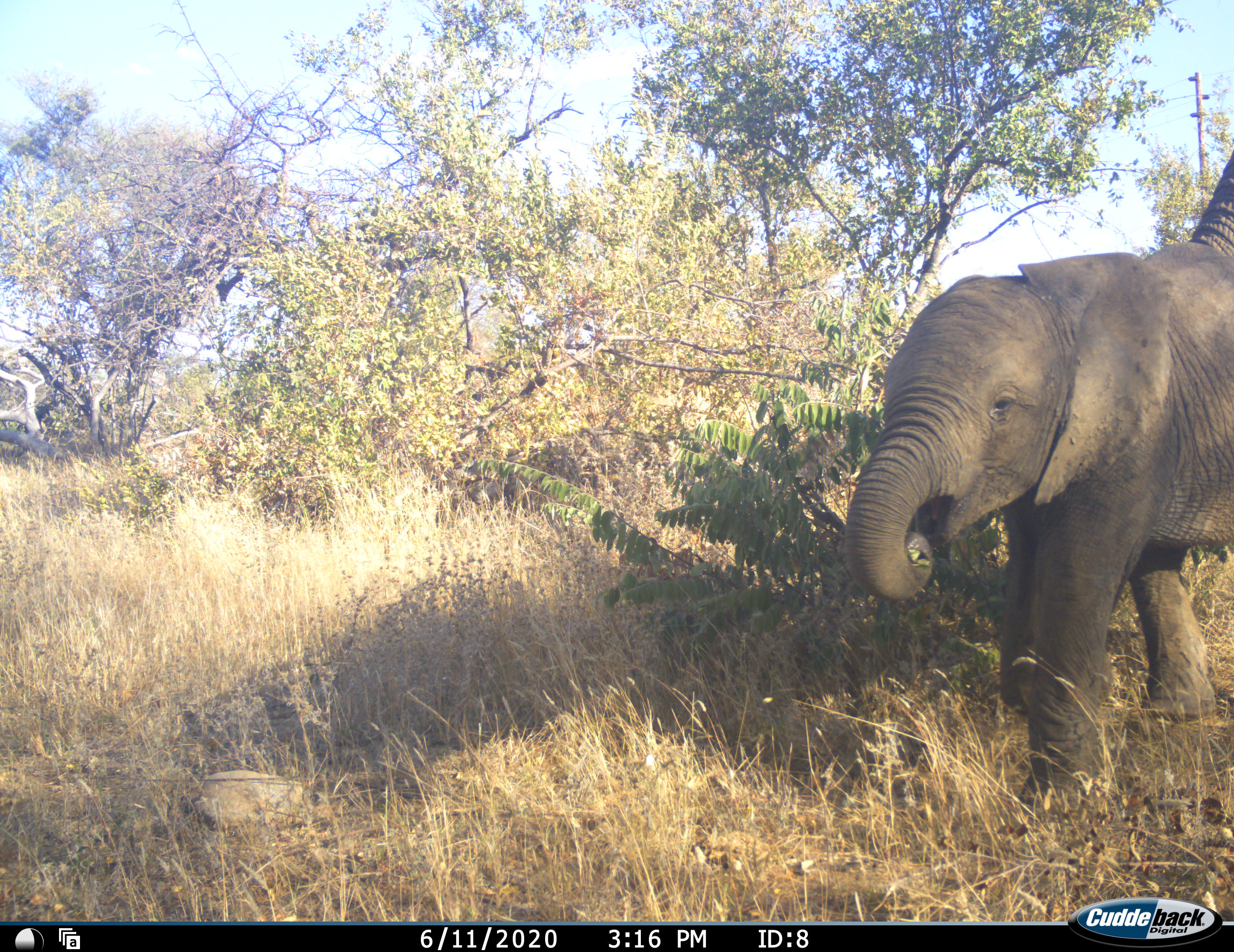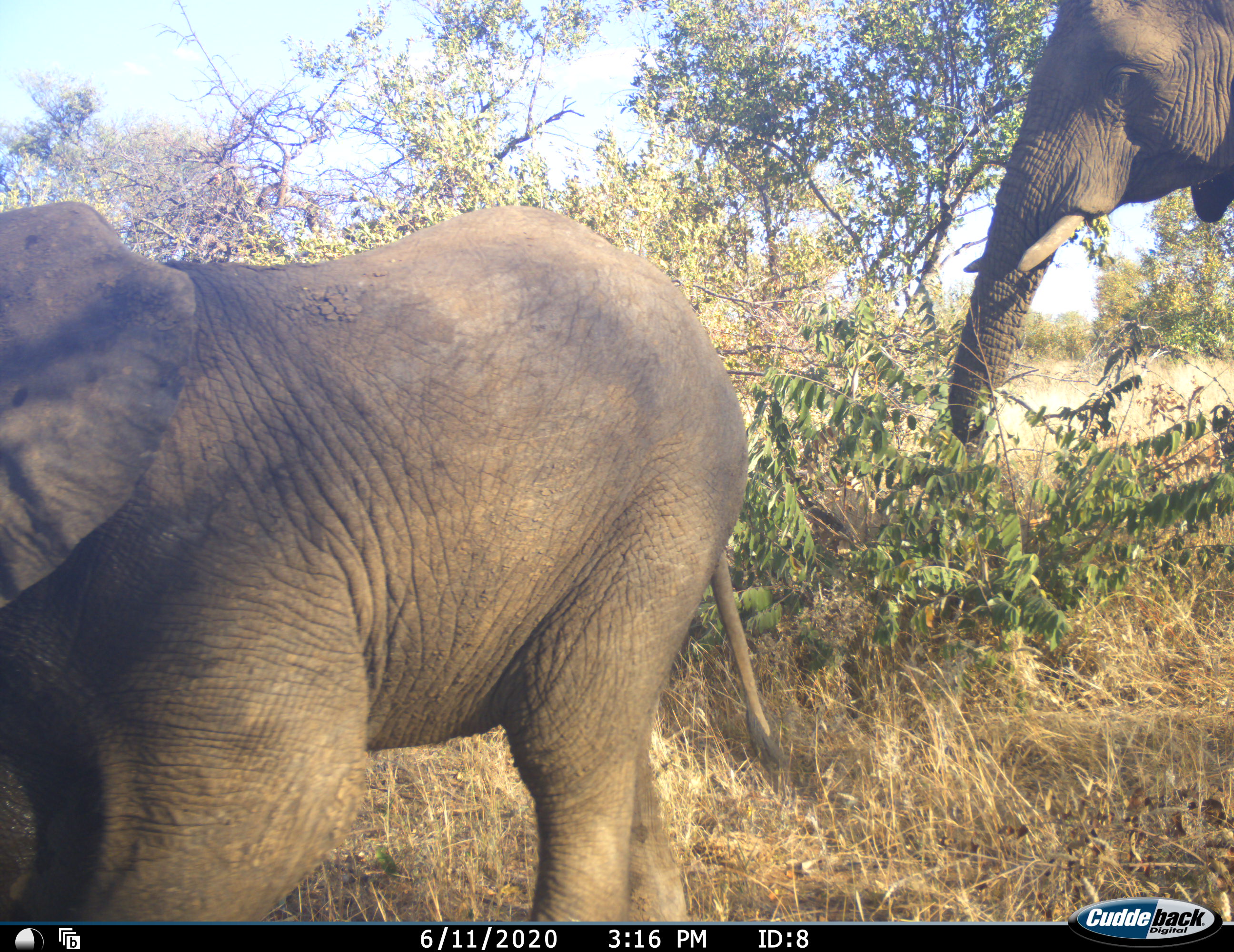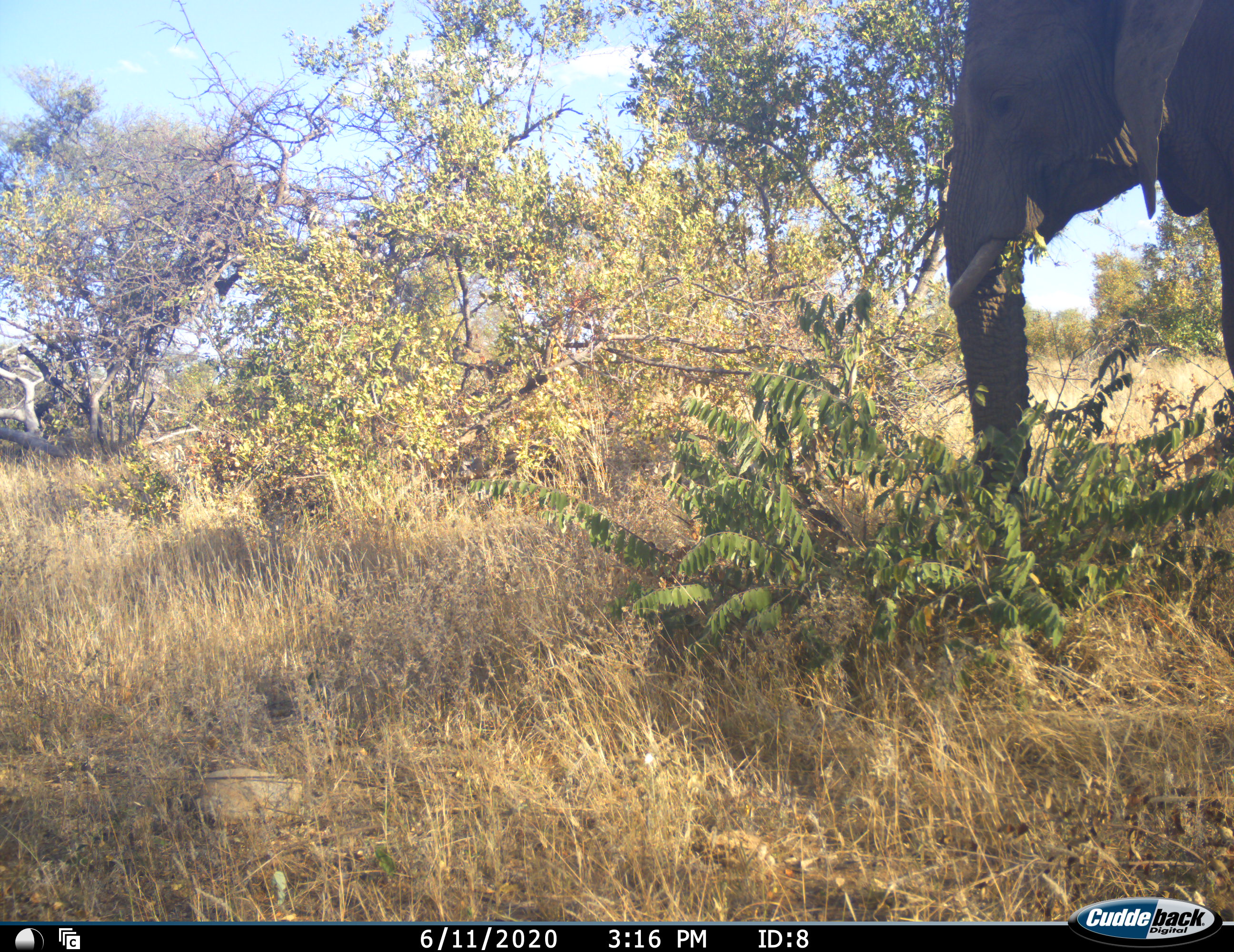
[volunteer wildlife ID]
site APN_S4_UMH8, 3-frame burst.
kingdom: Animalia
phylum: Chordata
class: Mammalia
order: Proboscidea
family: Elephantidae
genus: Loxodonta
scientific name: Loxodonta africana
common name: african bush elephant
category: elephant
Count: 2.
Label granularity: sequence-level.